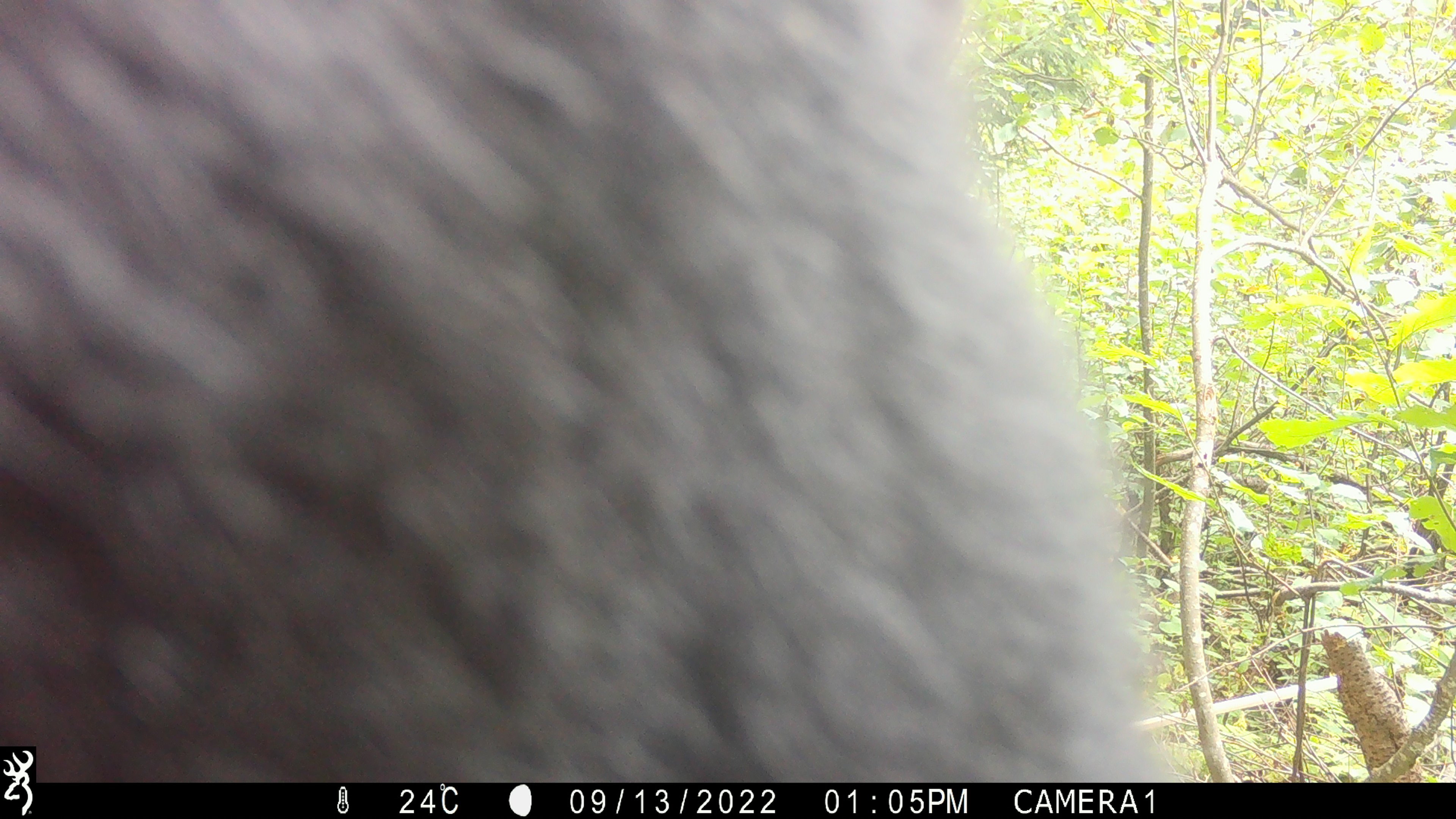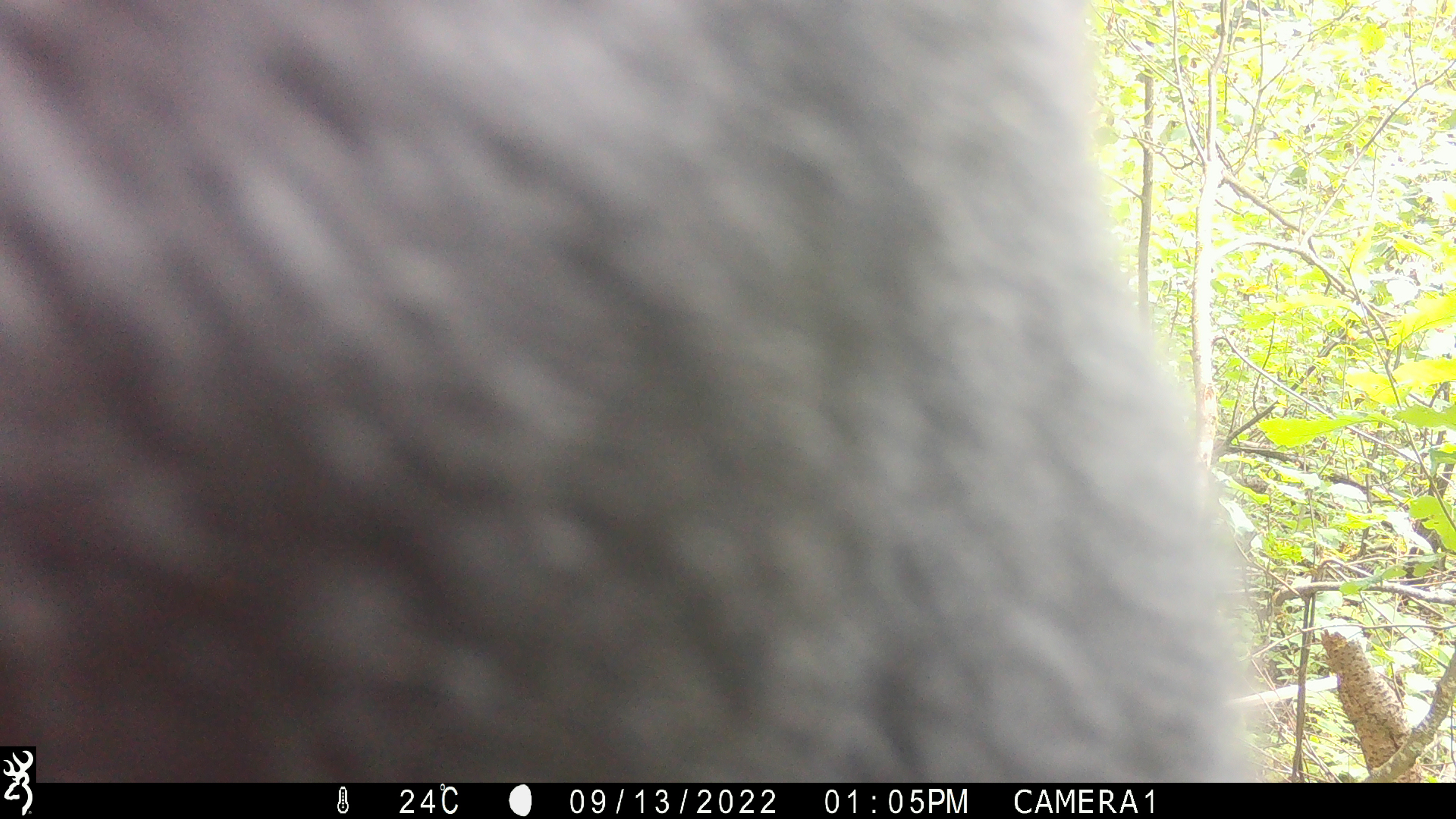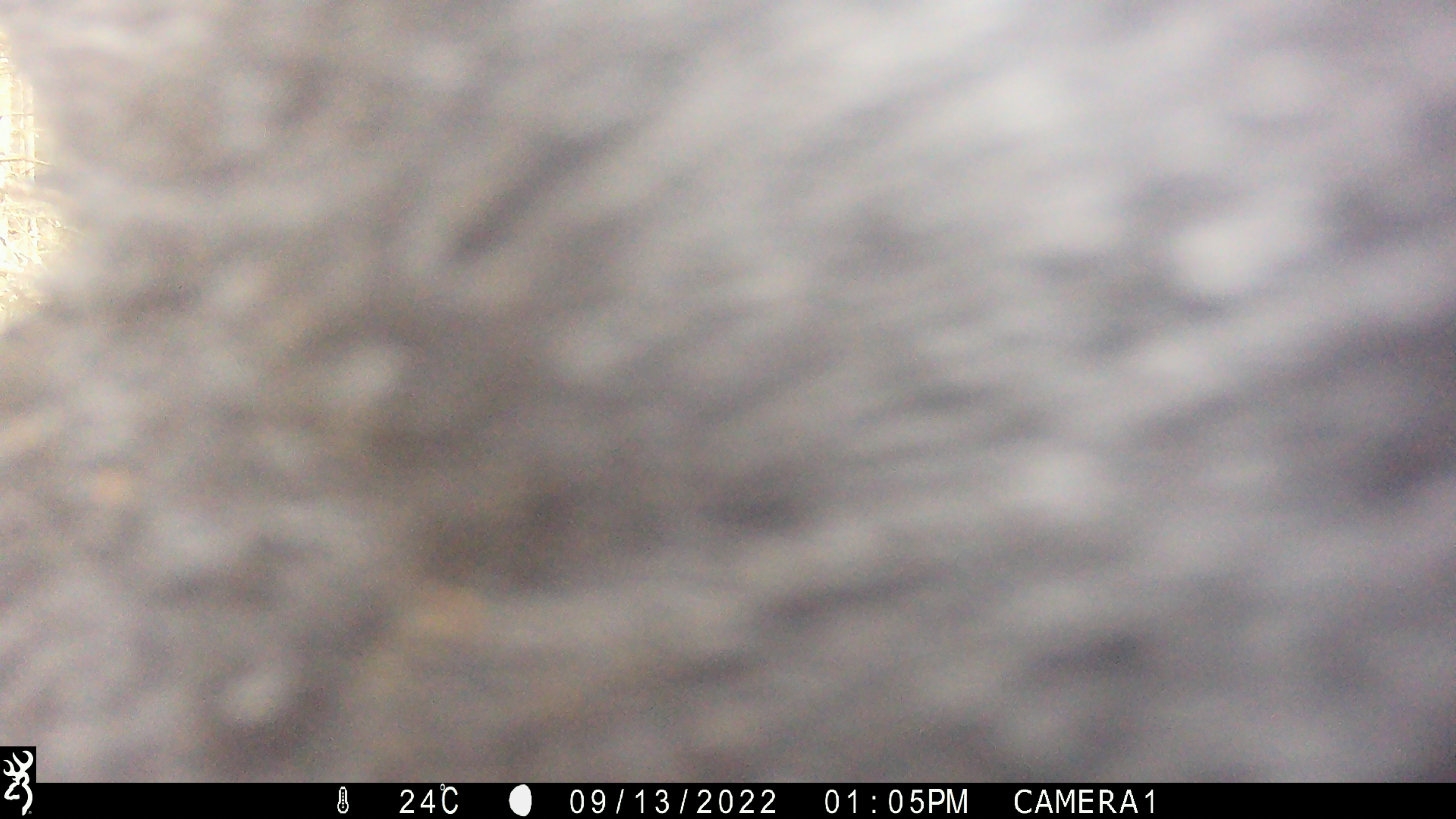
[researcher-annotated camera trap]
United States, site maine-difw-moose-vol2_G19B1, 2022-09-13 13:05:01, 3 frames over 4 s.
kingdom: Animalia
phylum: Chordata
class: Mammalia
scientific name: Mammalia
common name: mammal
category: mammal sp.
Mammal sp. (mammal) (Mammalia).